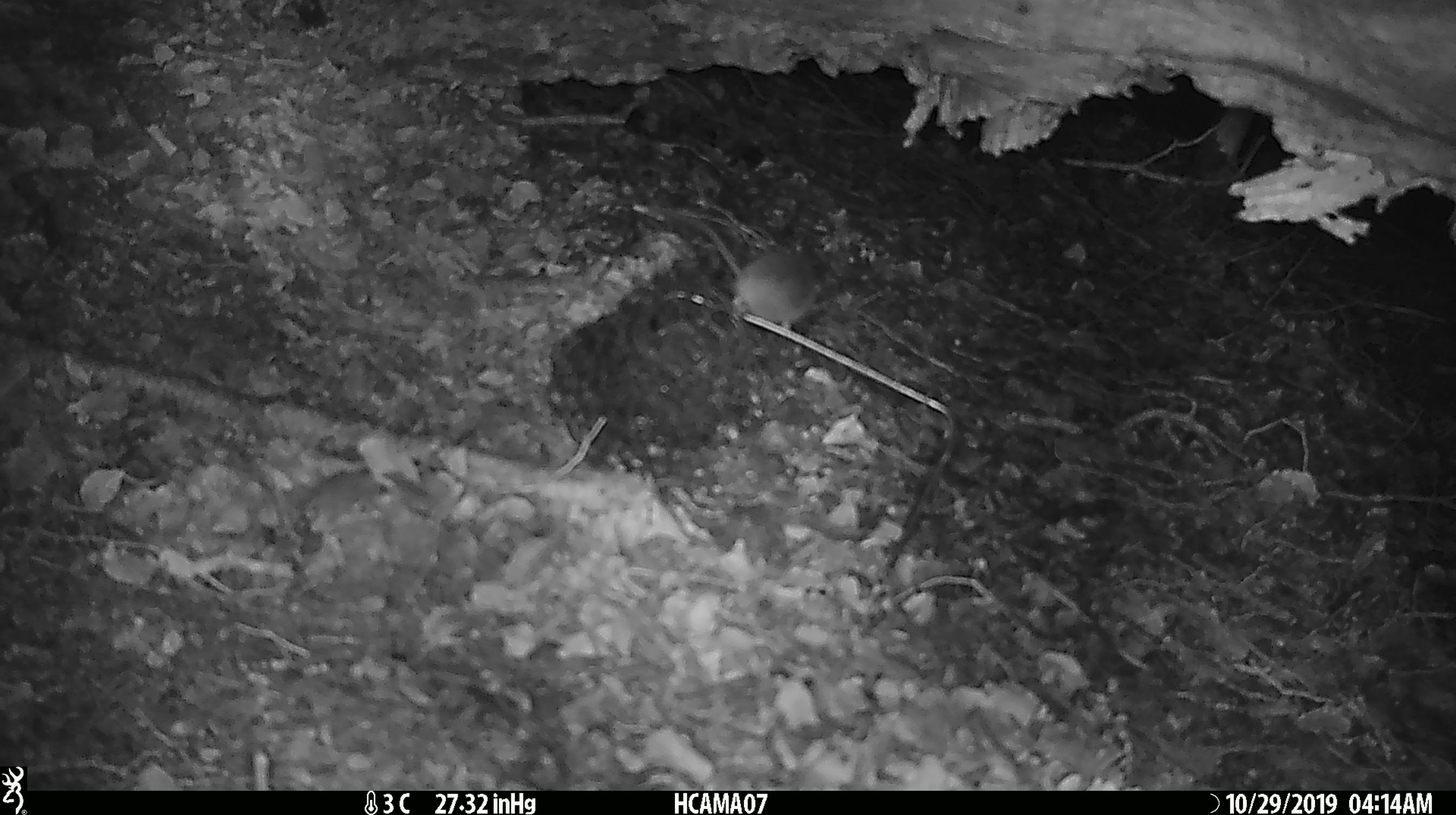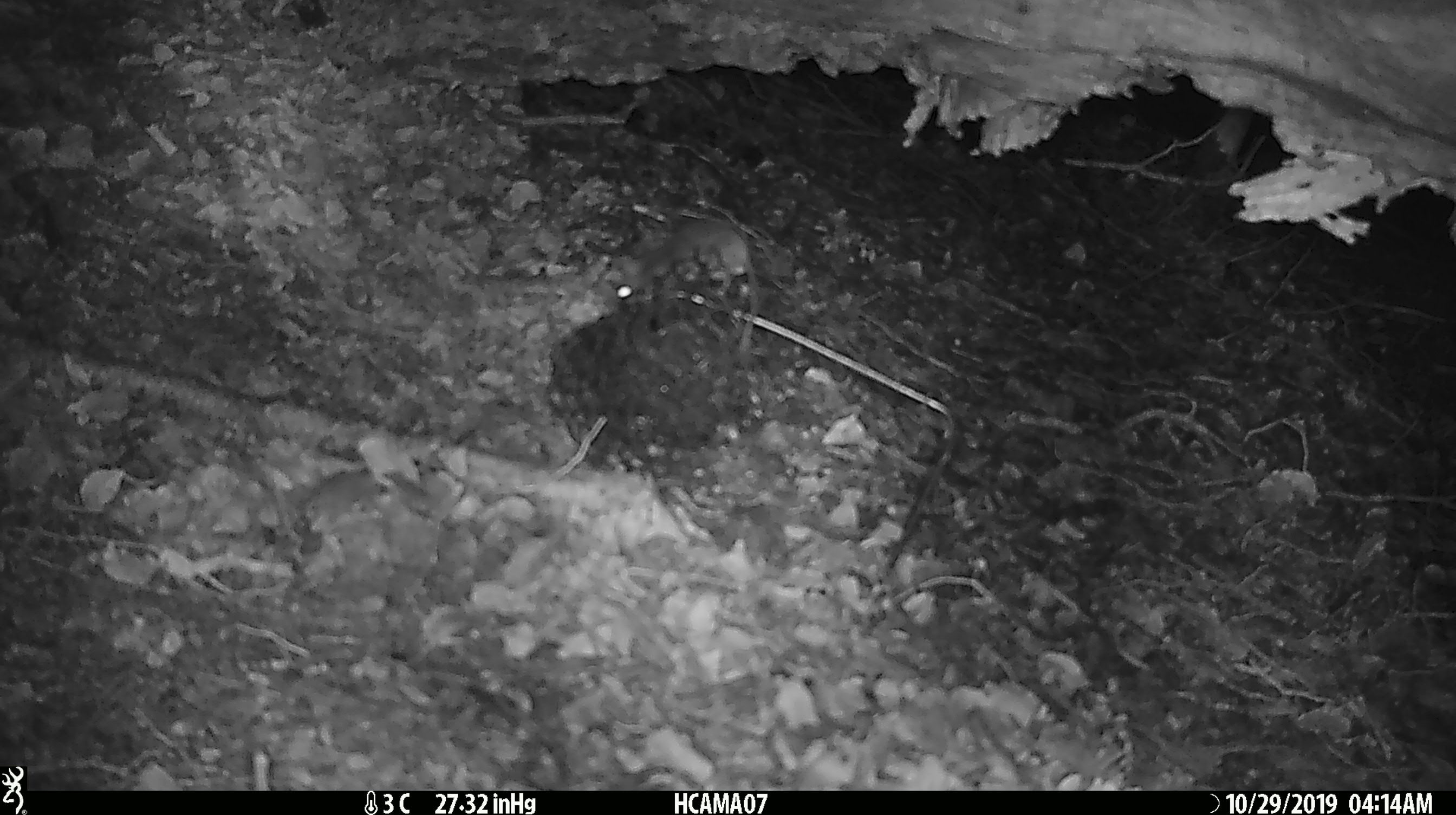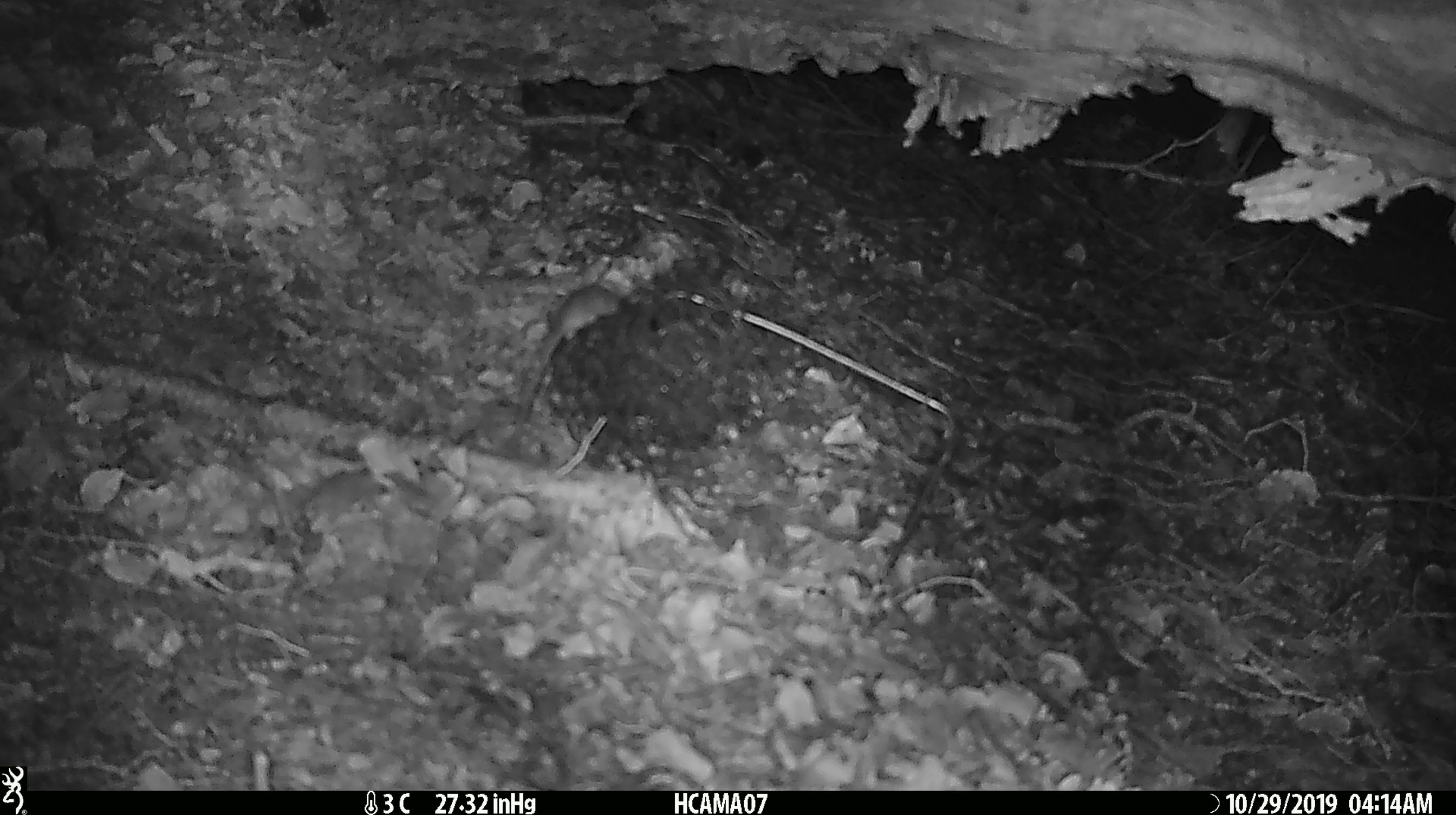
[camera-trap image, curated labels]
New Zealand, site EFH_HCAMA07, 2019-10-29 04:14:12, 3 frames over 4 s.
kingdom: Animalia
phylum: Chordata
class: Mammalia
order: Rodentia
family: Muridae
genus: Mus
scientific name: Mus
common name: mouse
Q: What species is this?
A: Mouse (Mus).